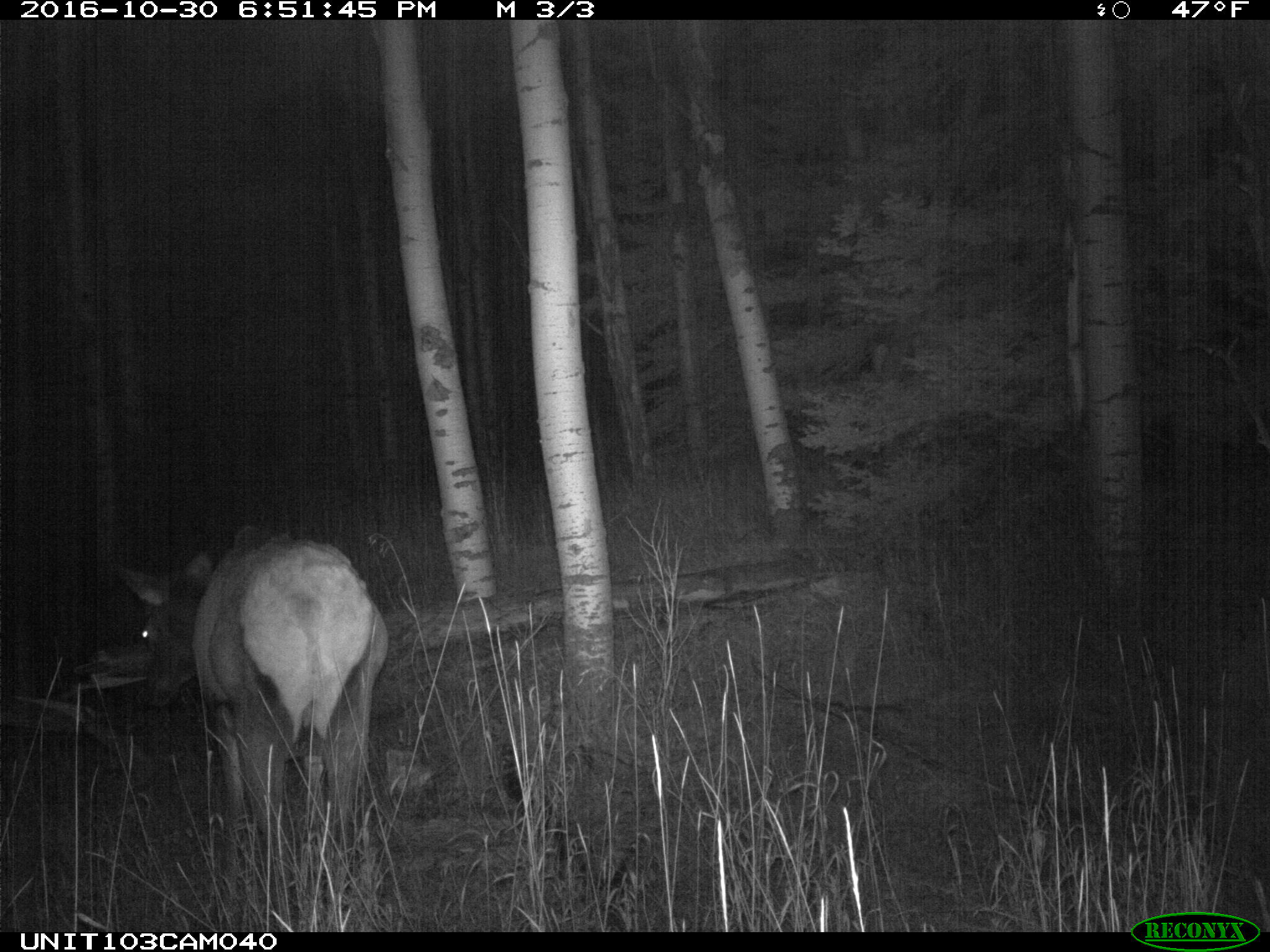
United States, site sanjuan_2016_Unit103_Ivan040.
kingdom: Animalia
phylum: Chordata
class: Mammalia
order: Artiodactyla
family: Cervidae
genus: Cervus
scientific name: Cervus elaphus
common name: red deer